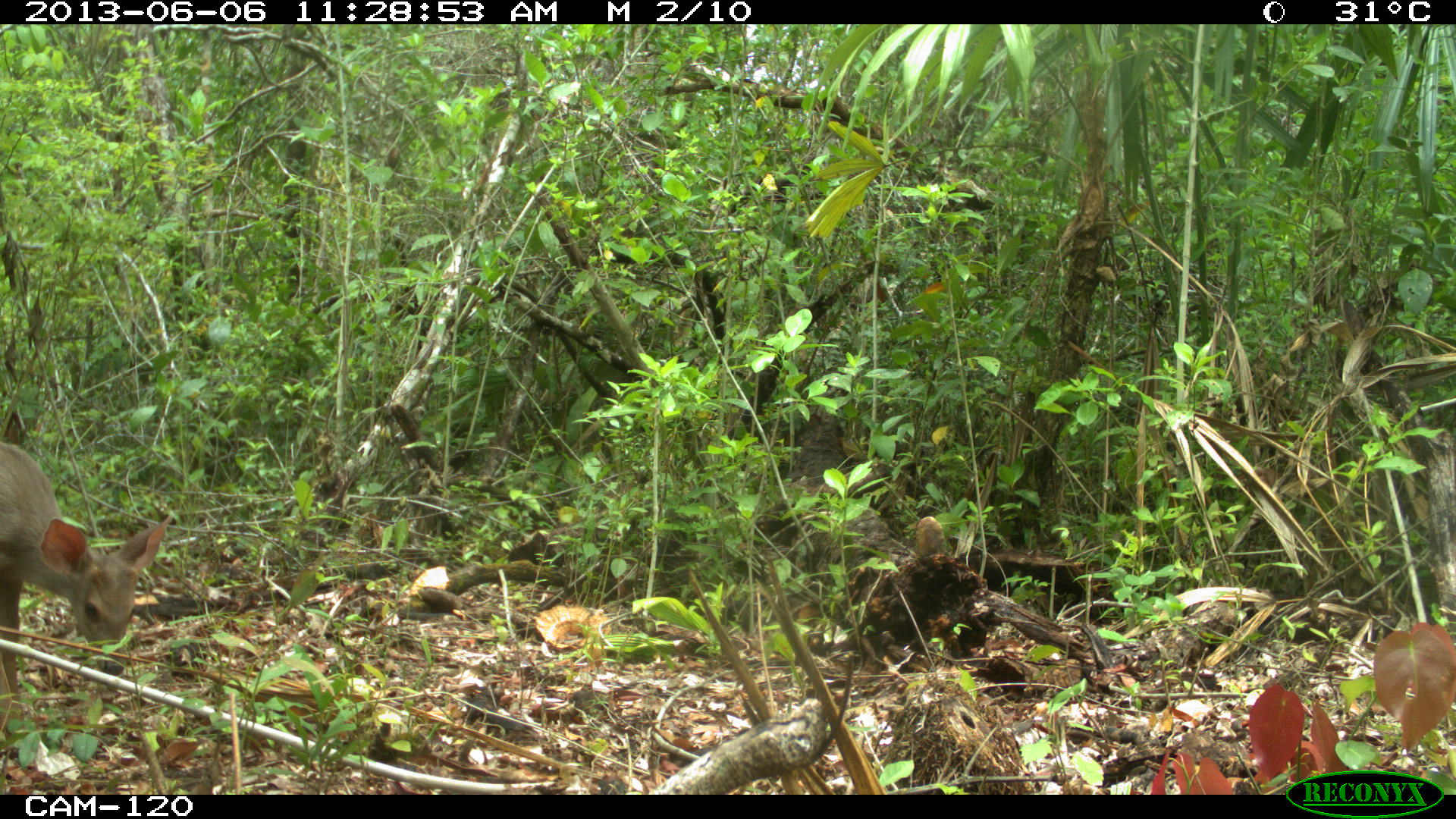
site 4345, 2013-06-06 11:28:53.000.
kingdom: Animalia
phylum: Chordata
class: Mammalia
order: Artiodactyla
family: Cervidae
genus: Odocoileus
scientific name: Odocoileus pandora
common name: yucatán brown brocket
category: mazama pandora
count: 1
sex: female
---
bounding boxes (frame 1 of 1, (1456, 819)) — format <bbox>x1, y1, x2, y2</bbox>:
mazama pandora: <bbox>0, 438, 174, 734</bbox>